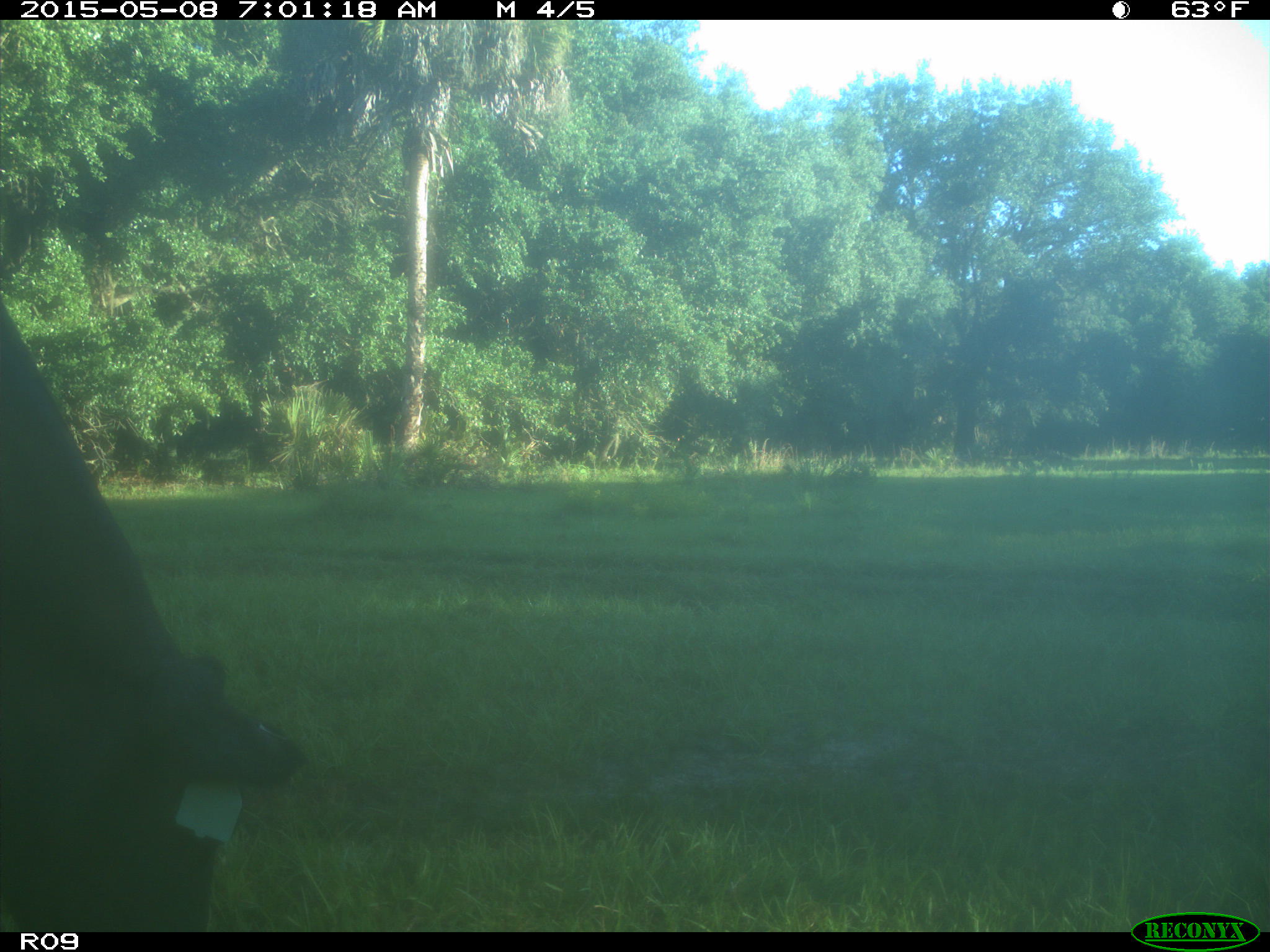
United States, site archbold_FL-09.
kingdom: Animalia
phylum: Chordata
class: Mammalia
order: Artiodactyla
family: Bovidae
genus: Bos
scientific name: Bos taurus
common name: domestic cow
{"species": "Bos taurus (domestic cow)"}